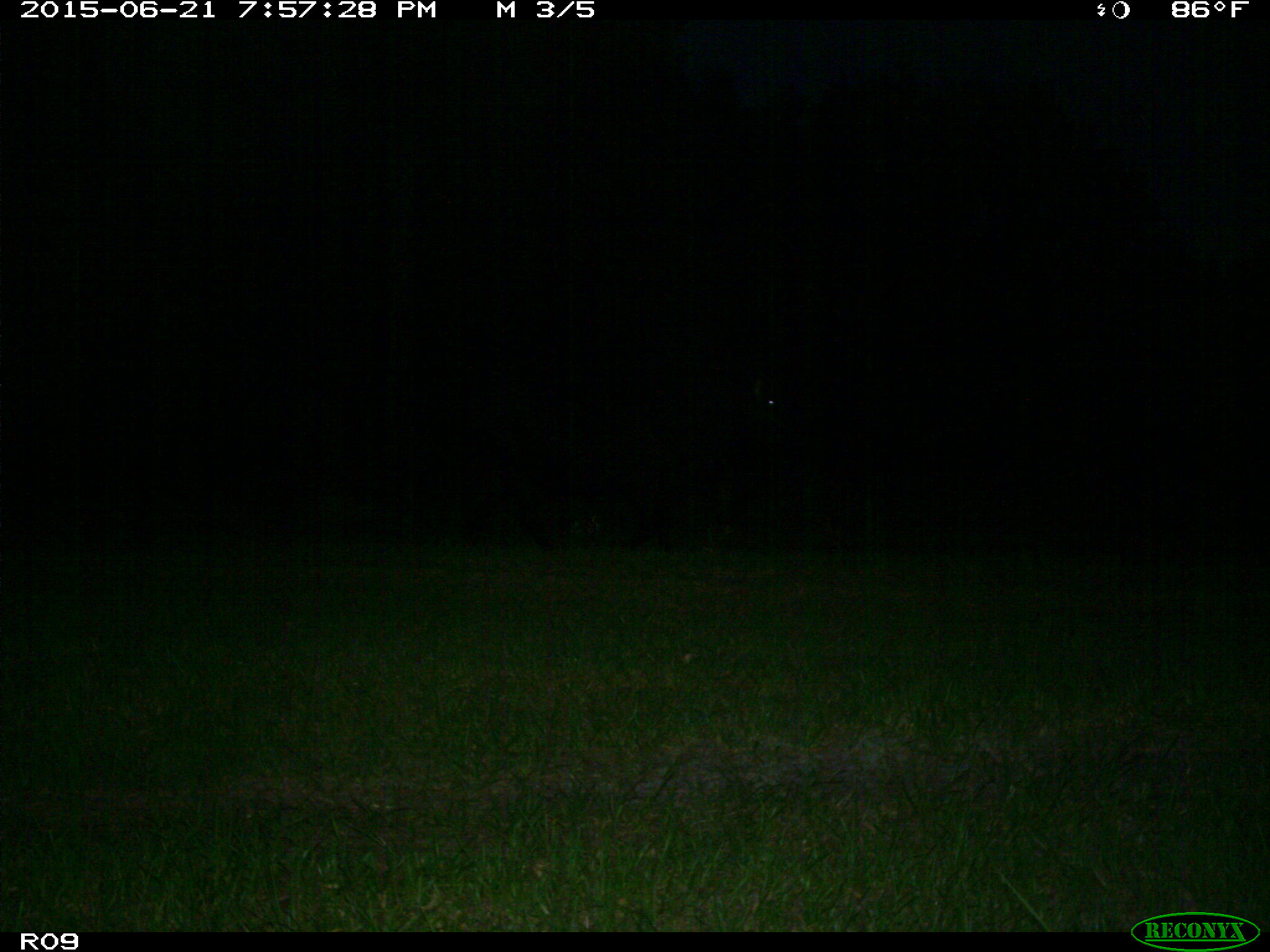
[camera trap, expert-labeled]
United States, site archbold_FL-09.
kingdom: Animalia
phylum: Chordata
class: Mammalia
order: Artiodactyla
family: Bovidae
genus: Bos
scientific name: Bos taurus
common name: domestic cow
Bos taurus (domestic cow).